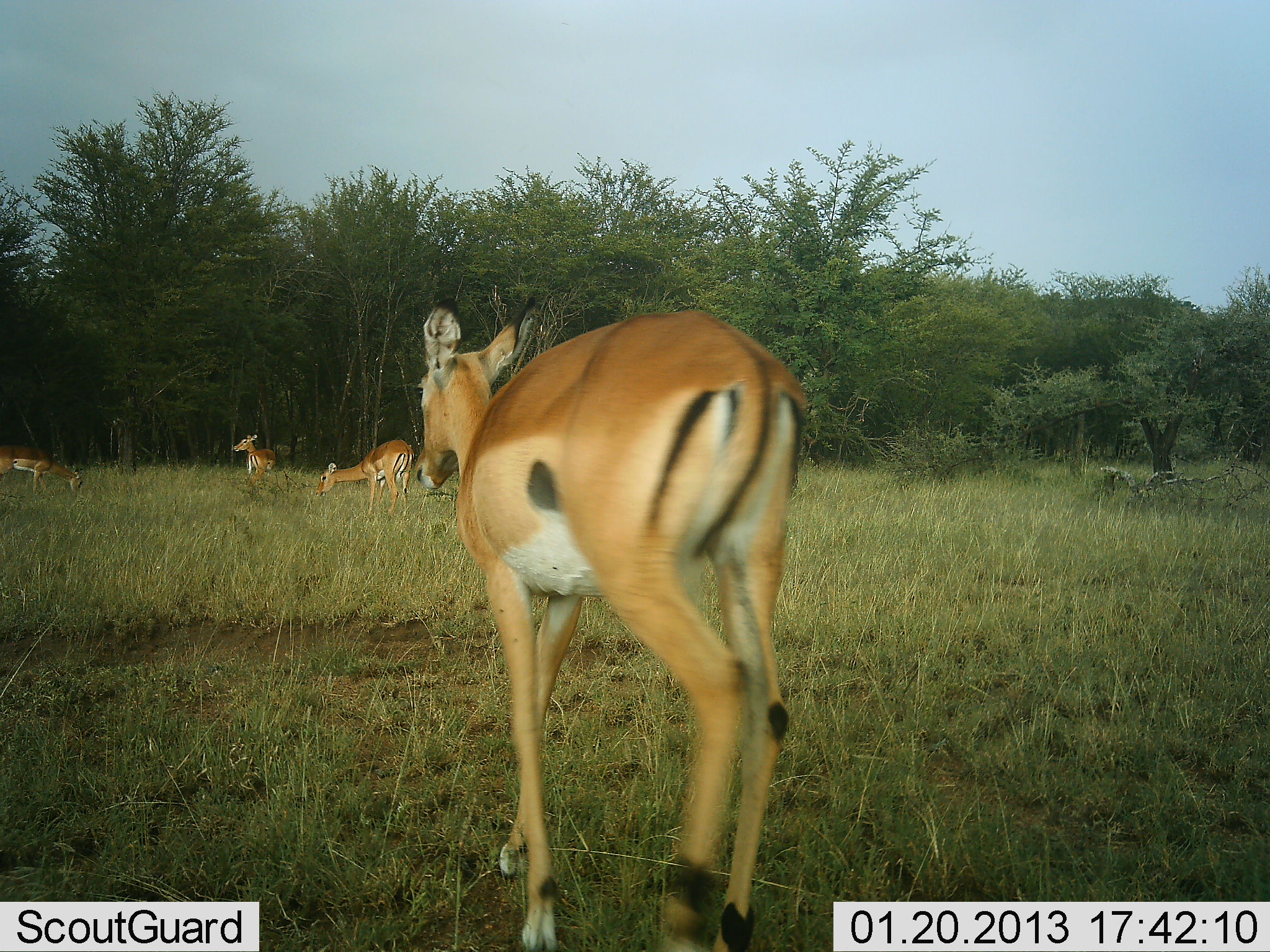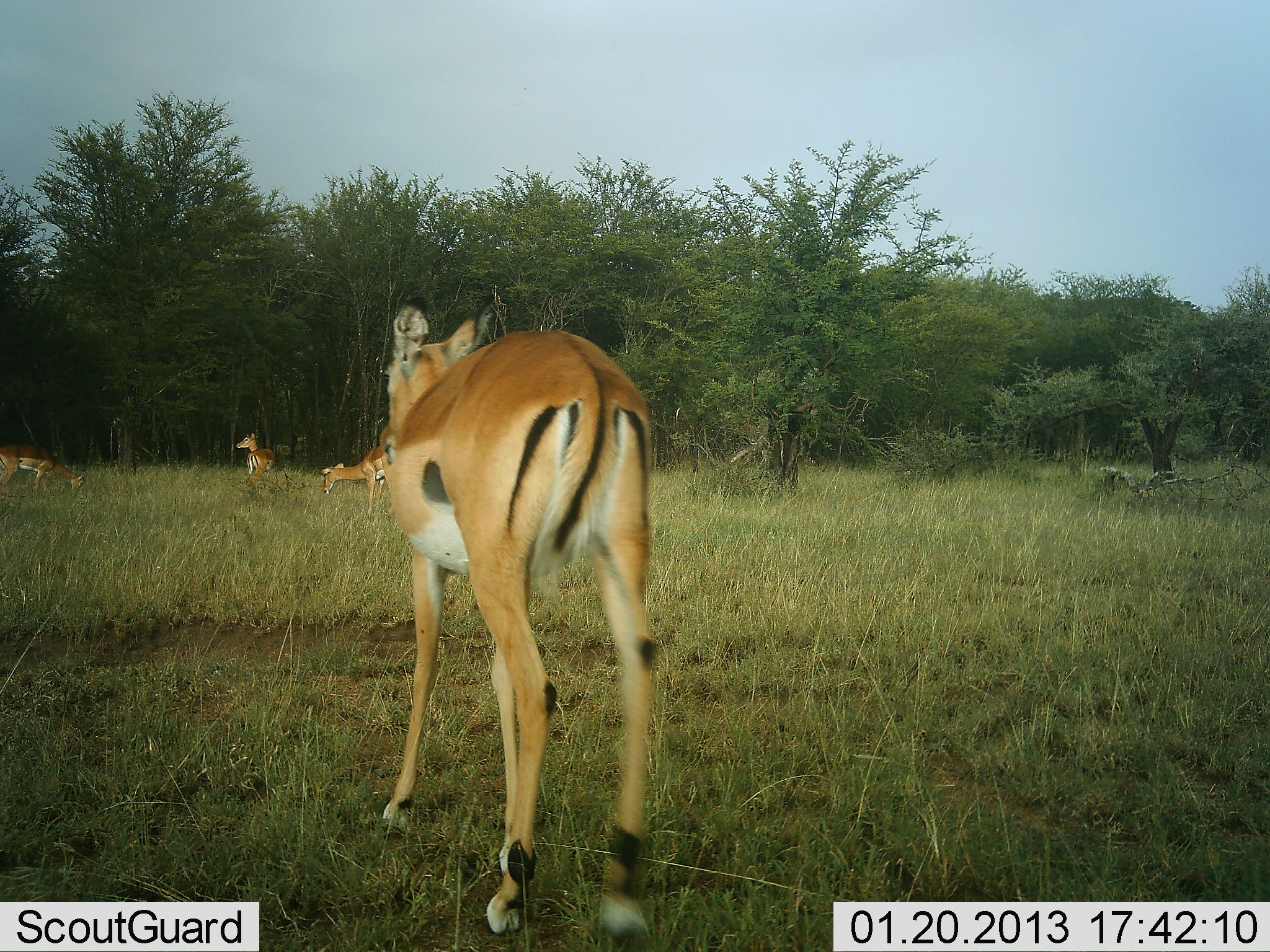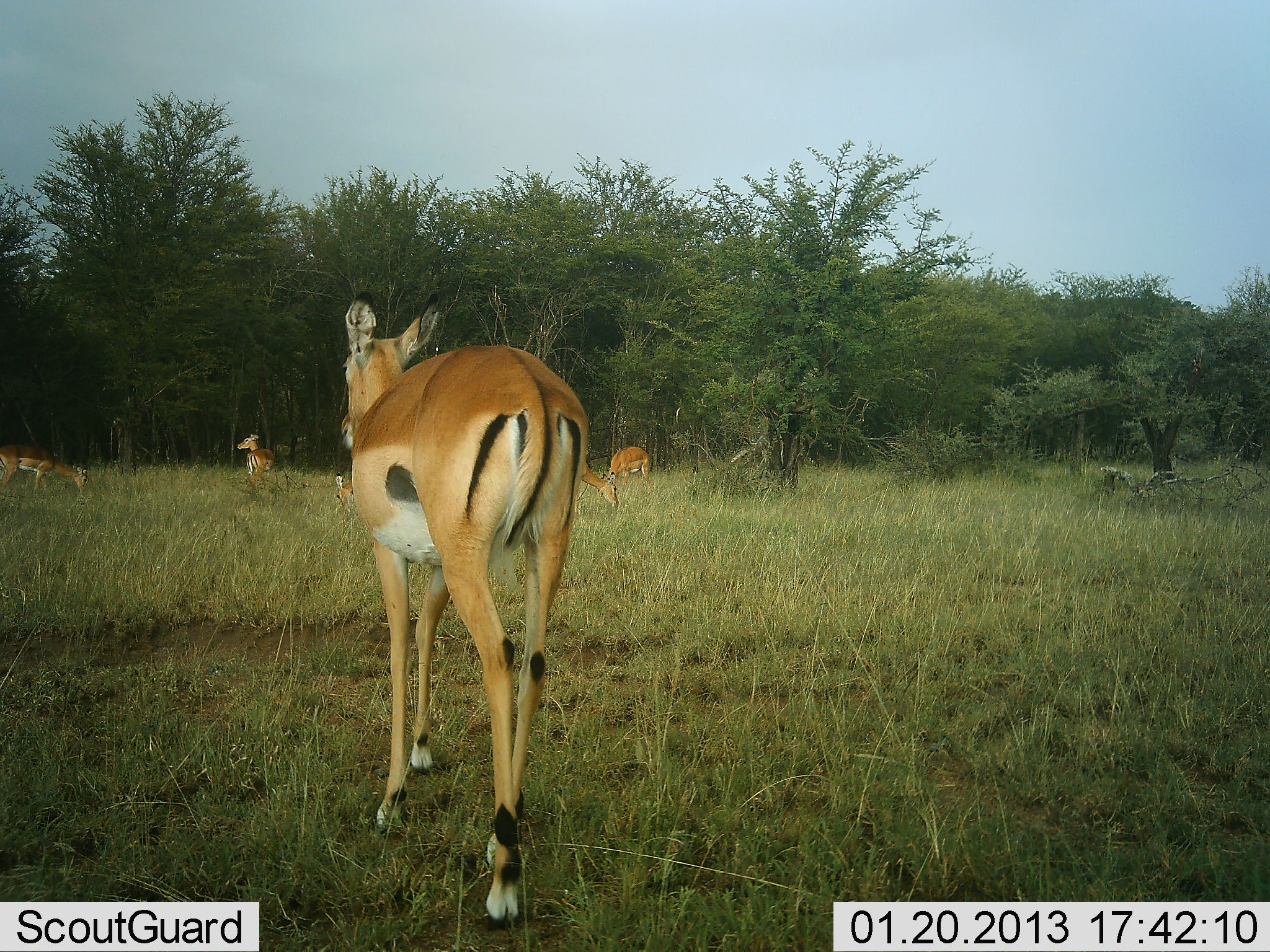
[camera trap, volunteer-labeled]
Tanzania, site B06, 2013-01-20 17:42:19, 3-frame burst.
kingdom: Animalia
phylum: Chordata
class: Mammalia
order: Artiodactyla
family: Bovidae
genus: Aepyceros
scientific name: Aepyceros melampus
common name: impala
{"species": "impala (Aepyceros melampus)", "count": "6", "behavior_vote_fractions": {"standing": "48%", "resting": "4%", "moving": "81%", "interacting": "0%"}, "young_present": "0%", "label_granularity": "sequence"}